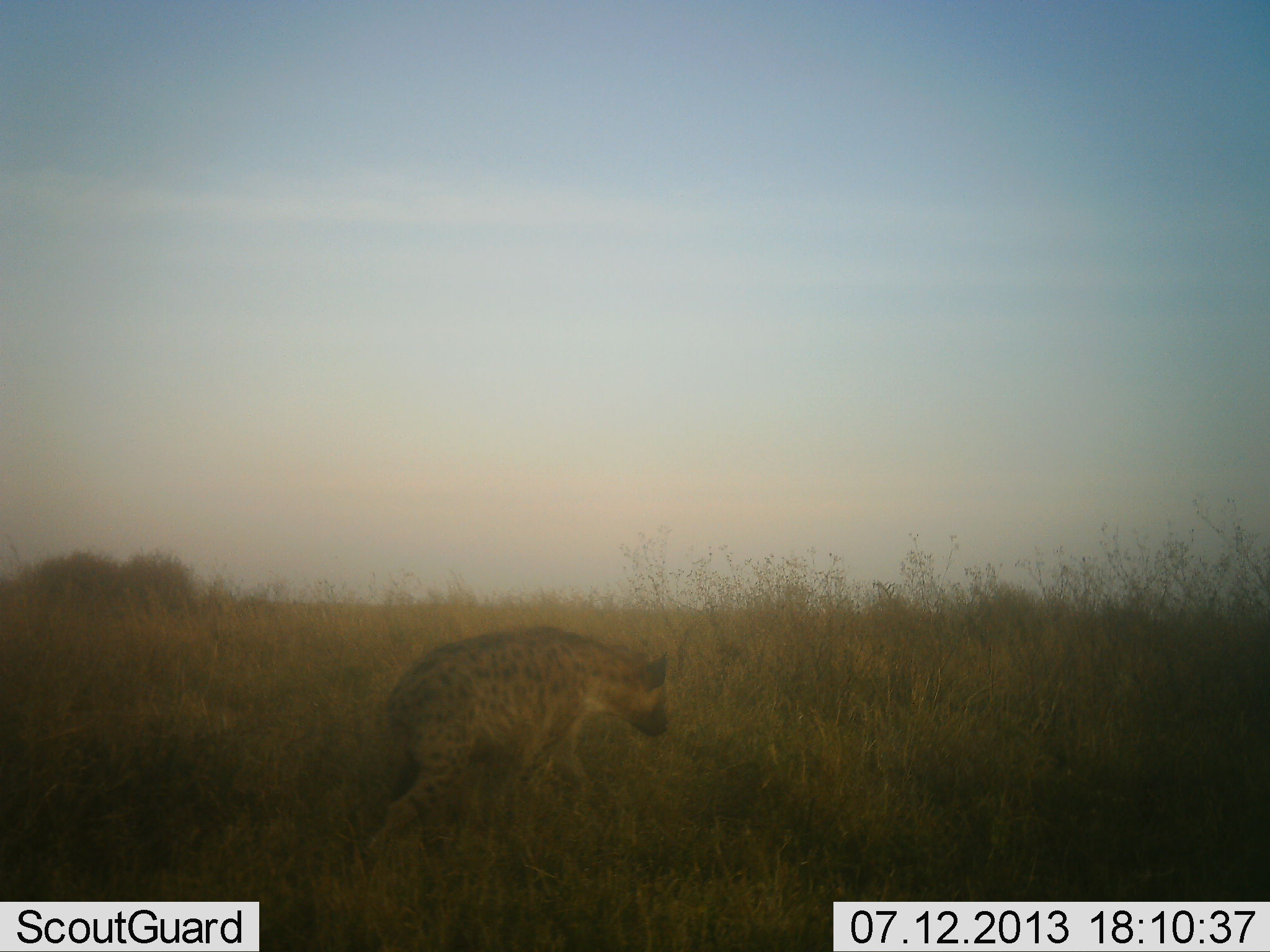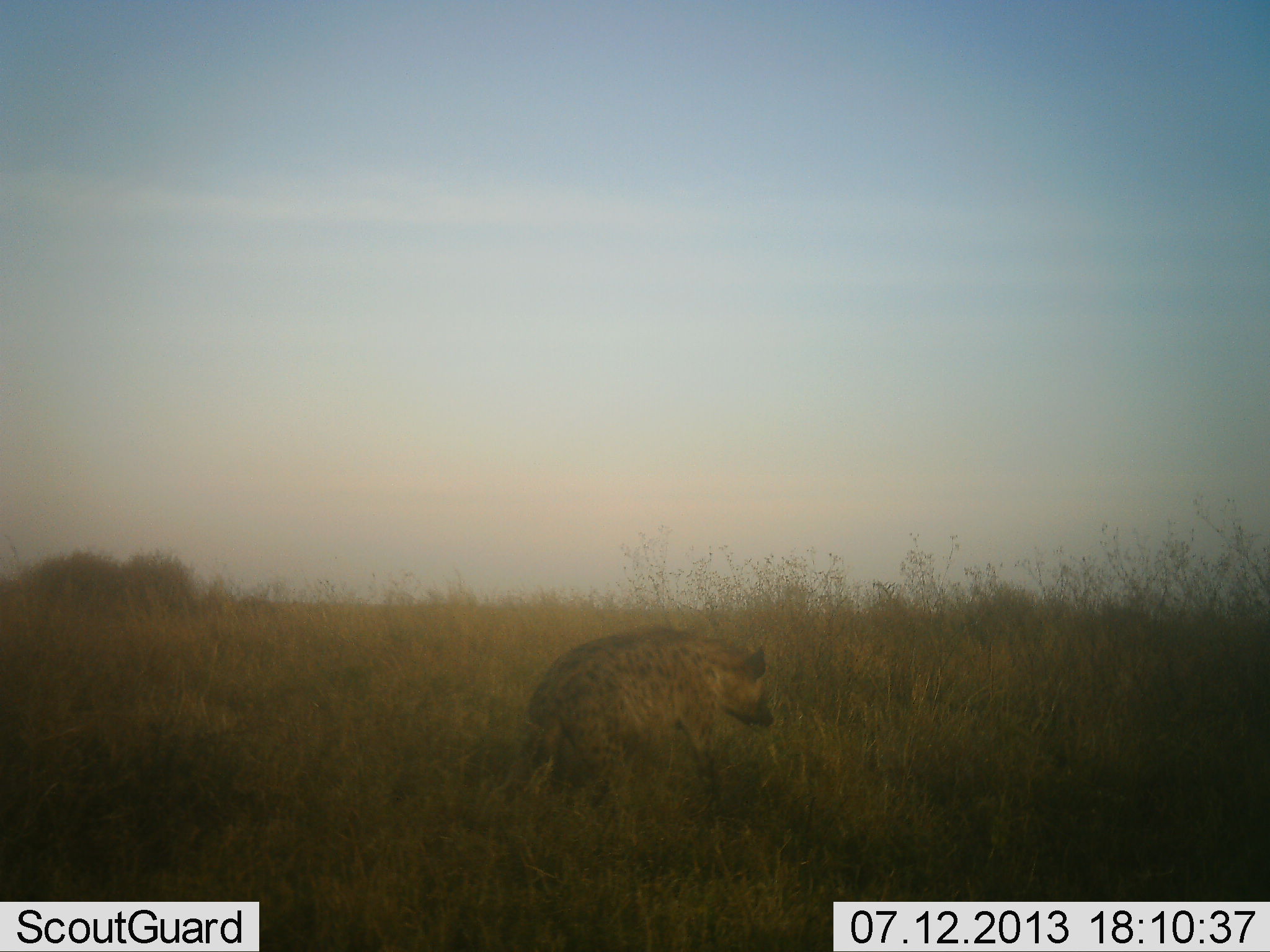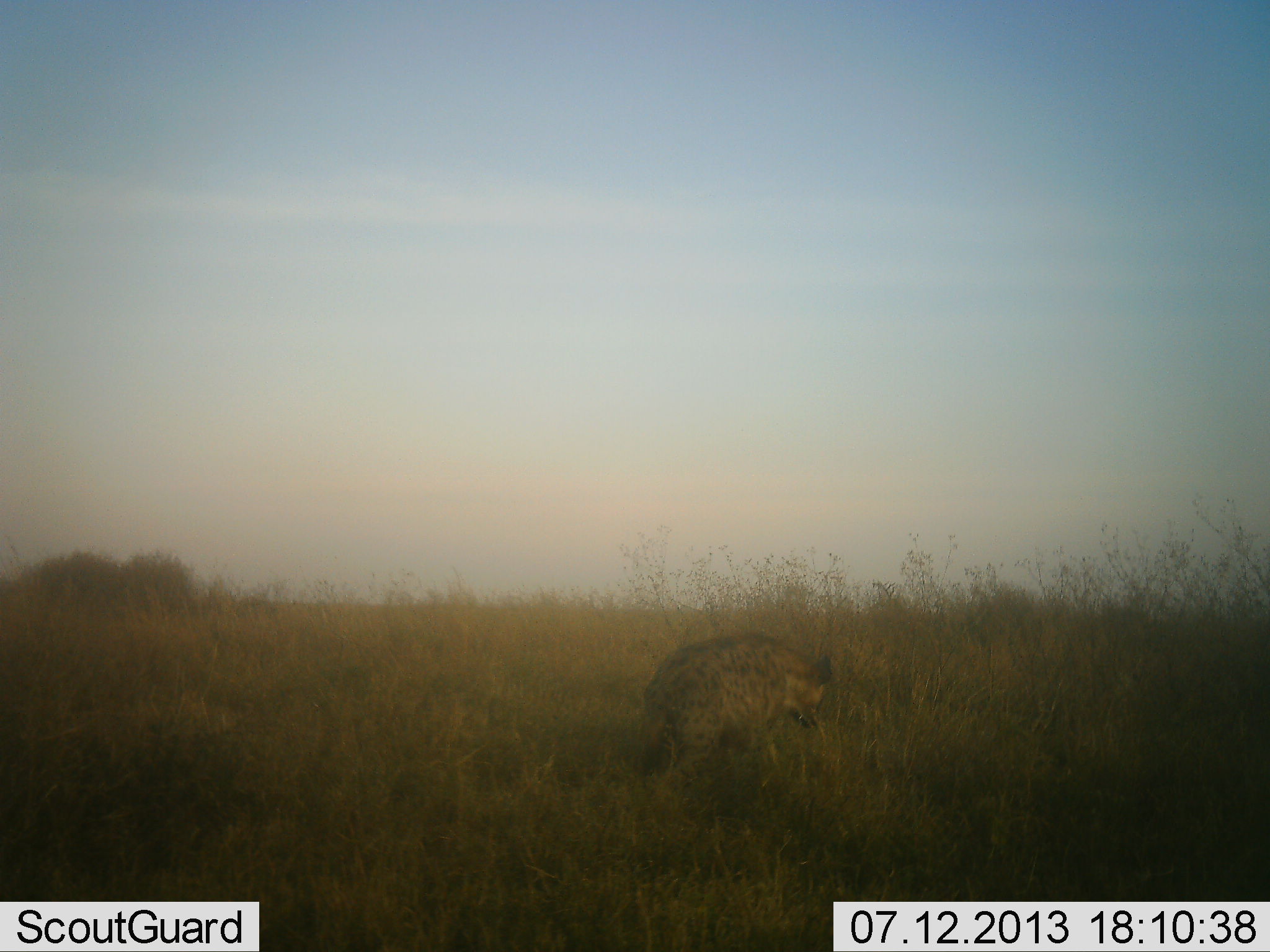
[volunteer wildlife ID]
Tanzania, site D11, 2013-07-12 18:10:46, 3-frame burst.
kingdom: Animalia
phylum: Chordata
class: Mammalia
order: Carnivora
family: Hyaenidae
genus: Crocuta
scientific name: Crocuta crocuta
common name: spotted hyena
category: hyenaspotted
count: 1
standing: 10%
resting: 0%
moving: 90%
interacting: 0%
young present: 0%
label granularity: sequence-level